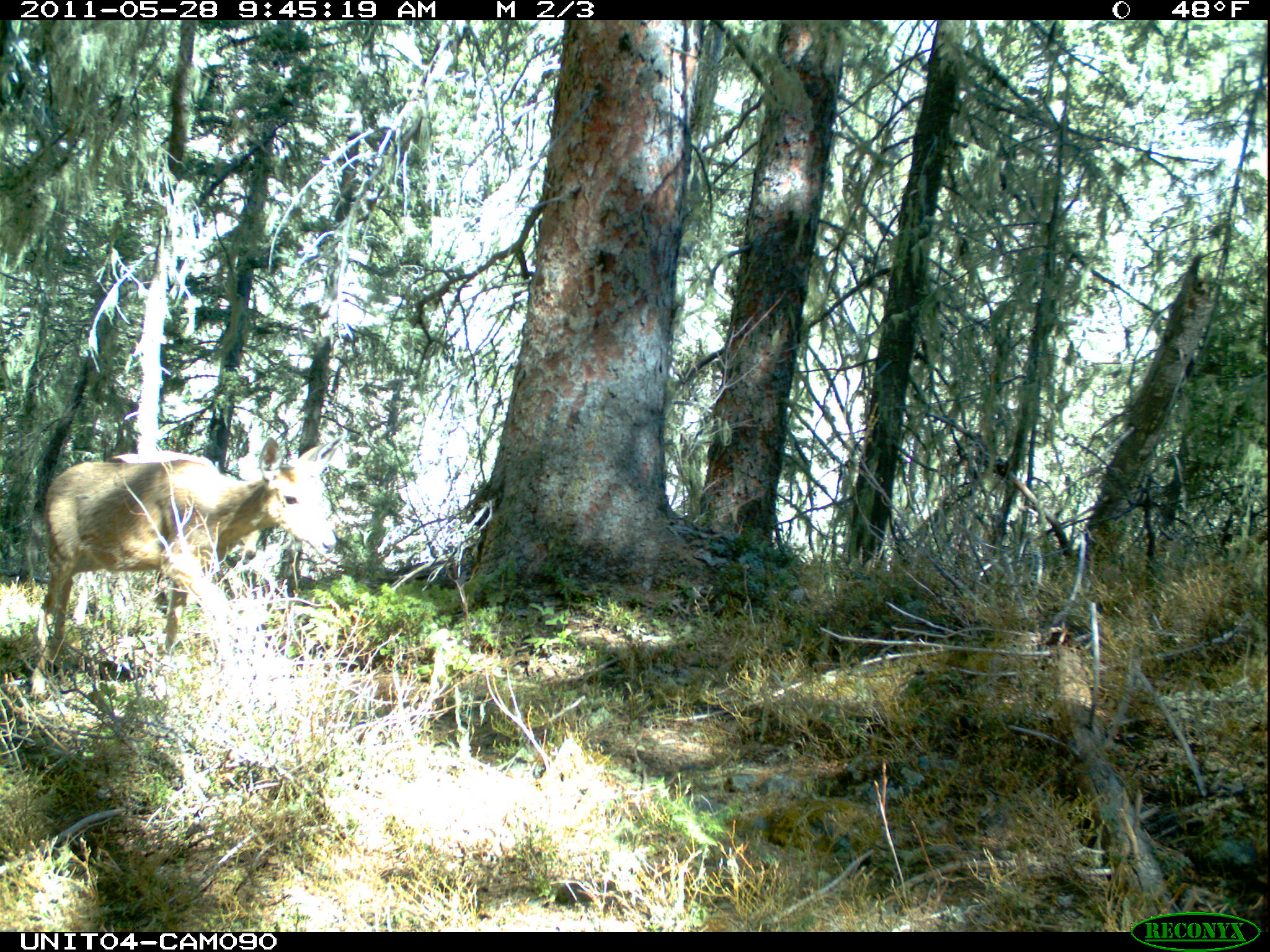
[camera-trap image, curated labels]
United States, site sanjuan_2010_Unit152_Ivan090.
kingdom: Animalia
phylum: Chordata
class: Mammalia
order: Artiodactyla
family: Cervidae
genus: Odocoileus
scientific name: Odocoileus hemionus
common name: mule deer